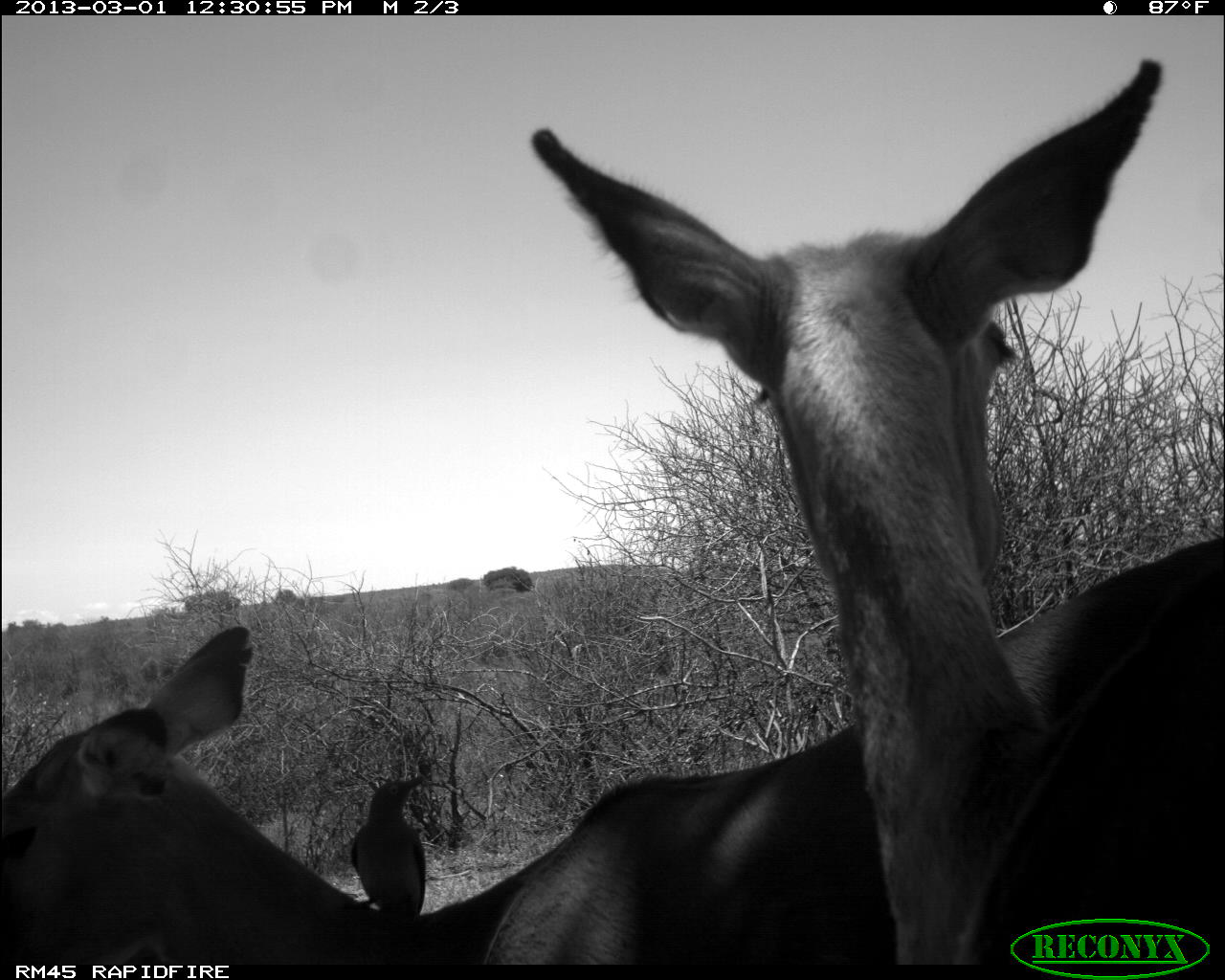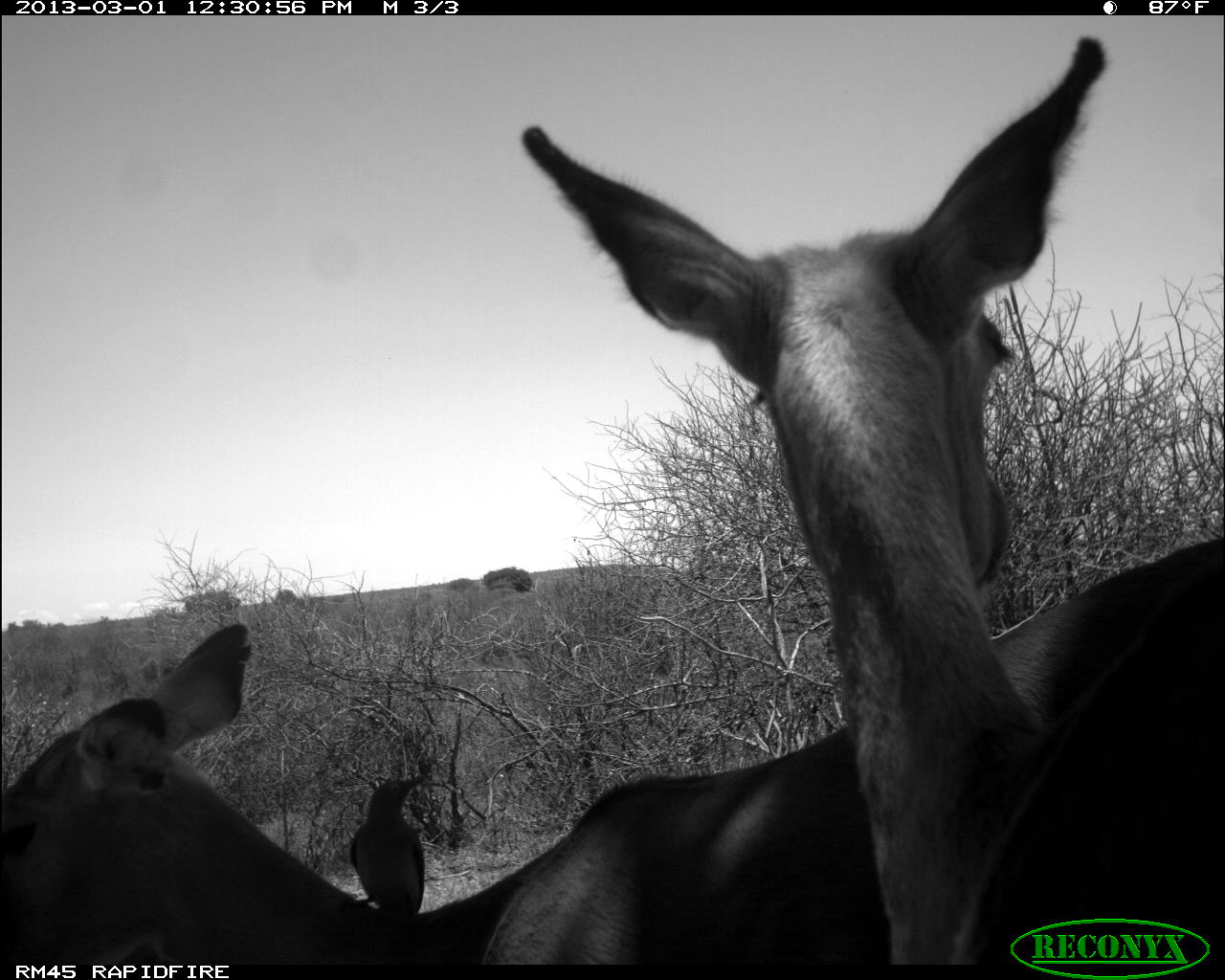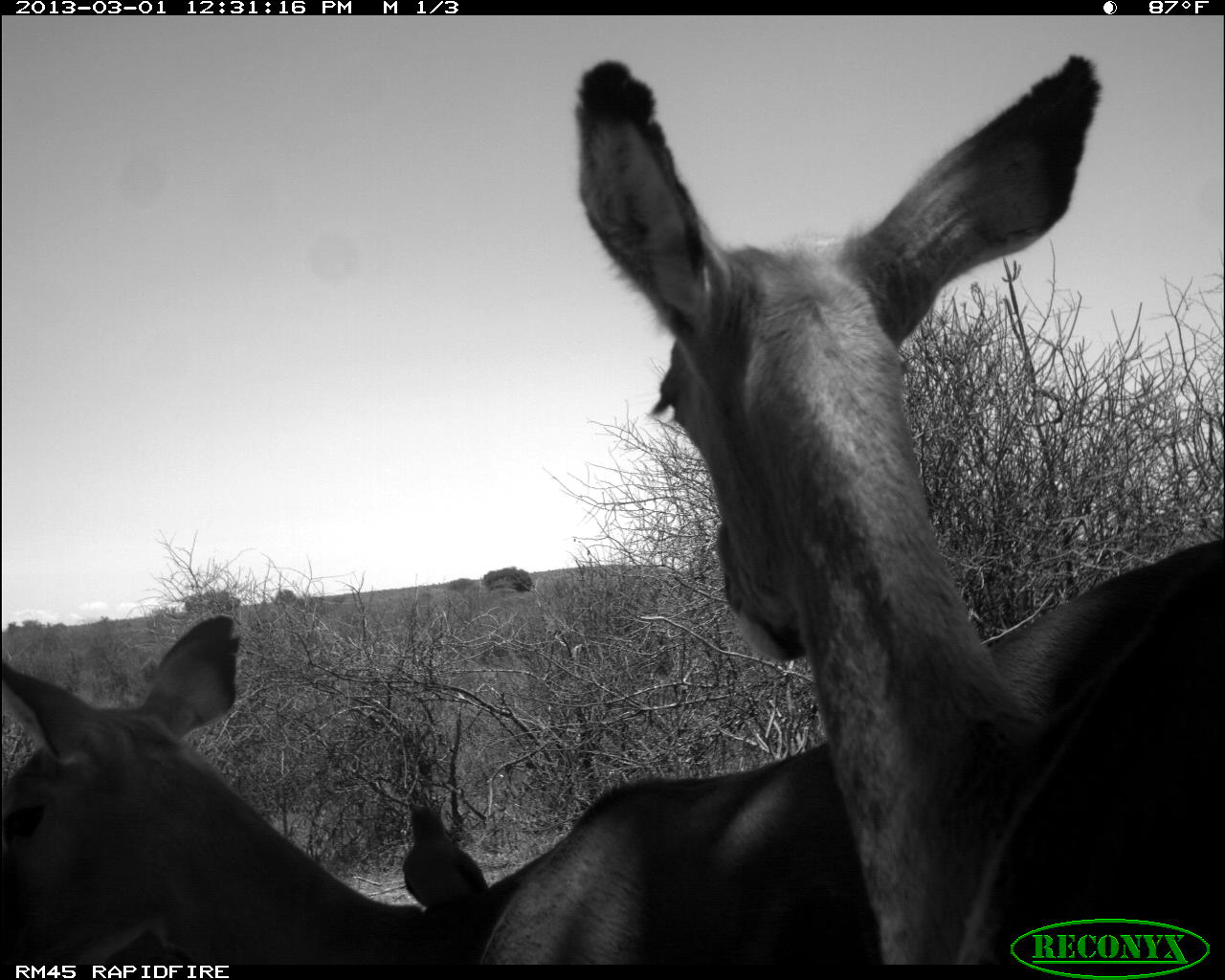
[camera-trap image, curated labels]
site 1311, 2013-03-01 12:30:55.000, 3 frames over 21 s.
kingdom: Animalia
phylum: Chordata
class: Mammalia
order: Artiodactyla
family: Bovidae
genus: Aepyceros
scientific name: Aepyceros melampus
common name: impala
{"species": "Aepyceros melampus (impala)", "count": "3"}